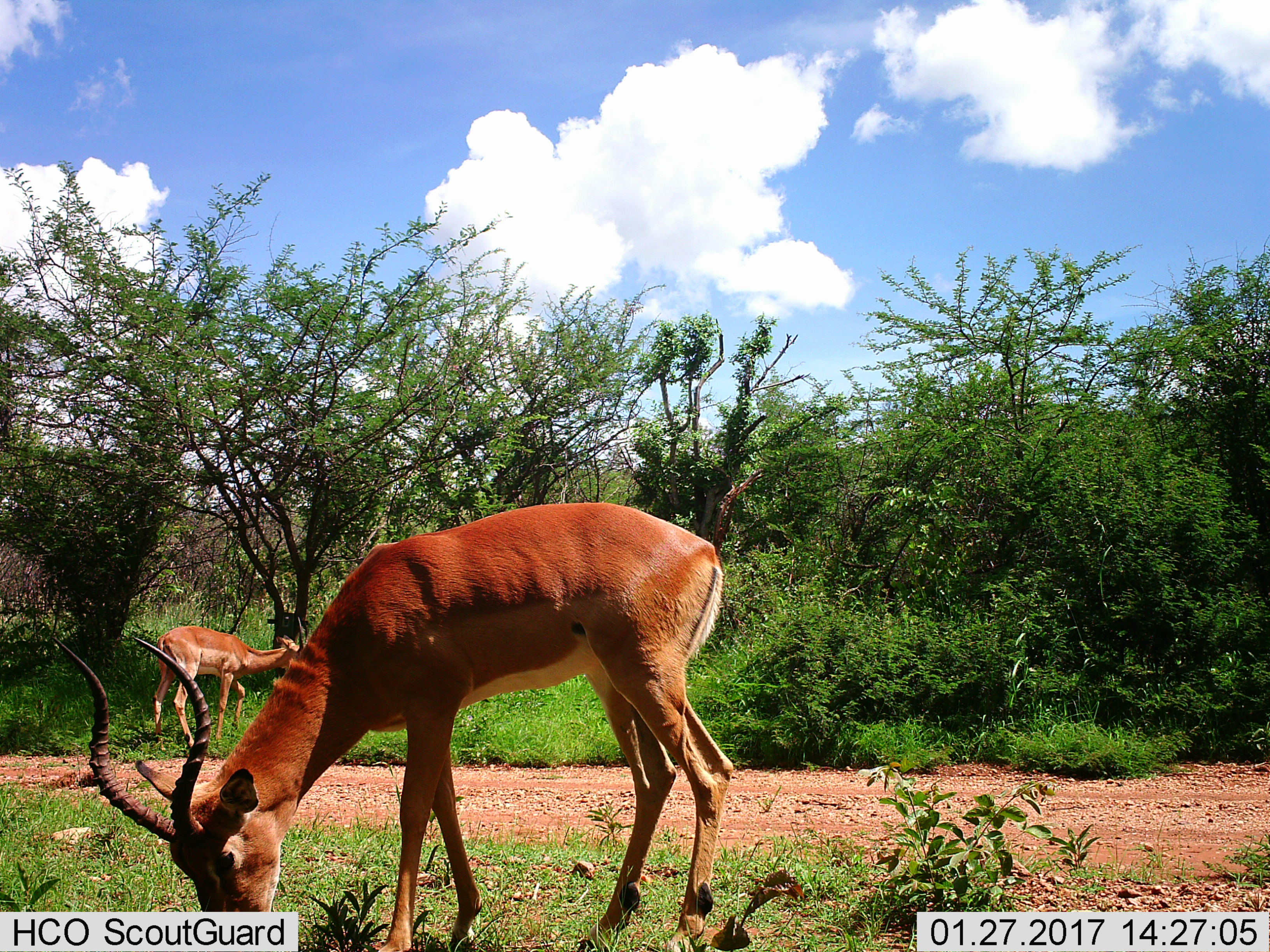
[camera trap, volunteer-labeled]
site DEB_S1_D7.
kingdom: Animalia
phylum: Chordata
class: Mammalia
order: Artiodactyla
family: Bovidae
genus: Aepyceros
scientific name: Aepyceros melampus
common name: impala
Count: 2.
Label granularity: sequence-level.